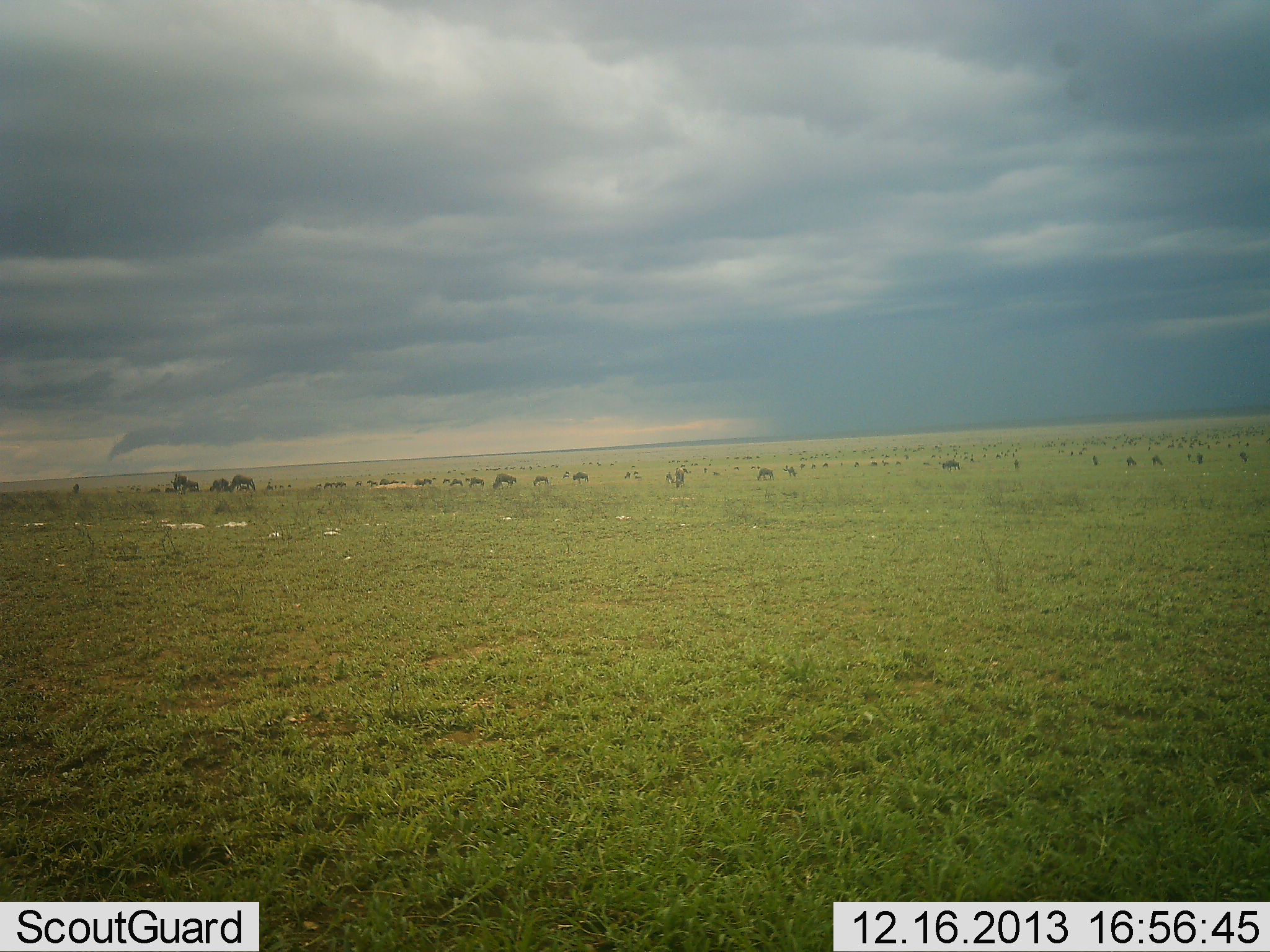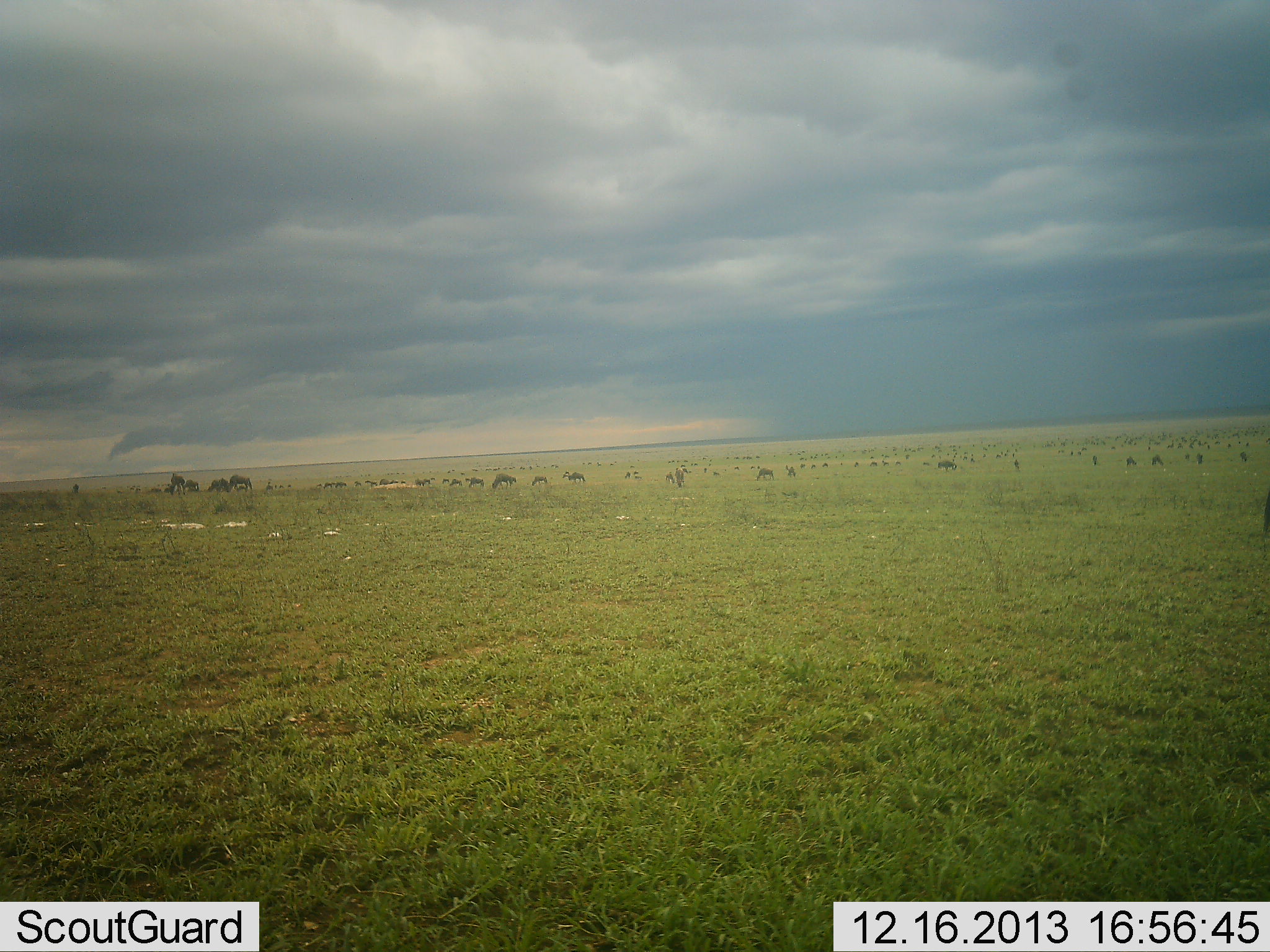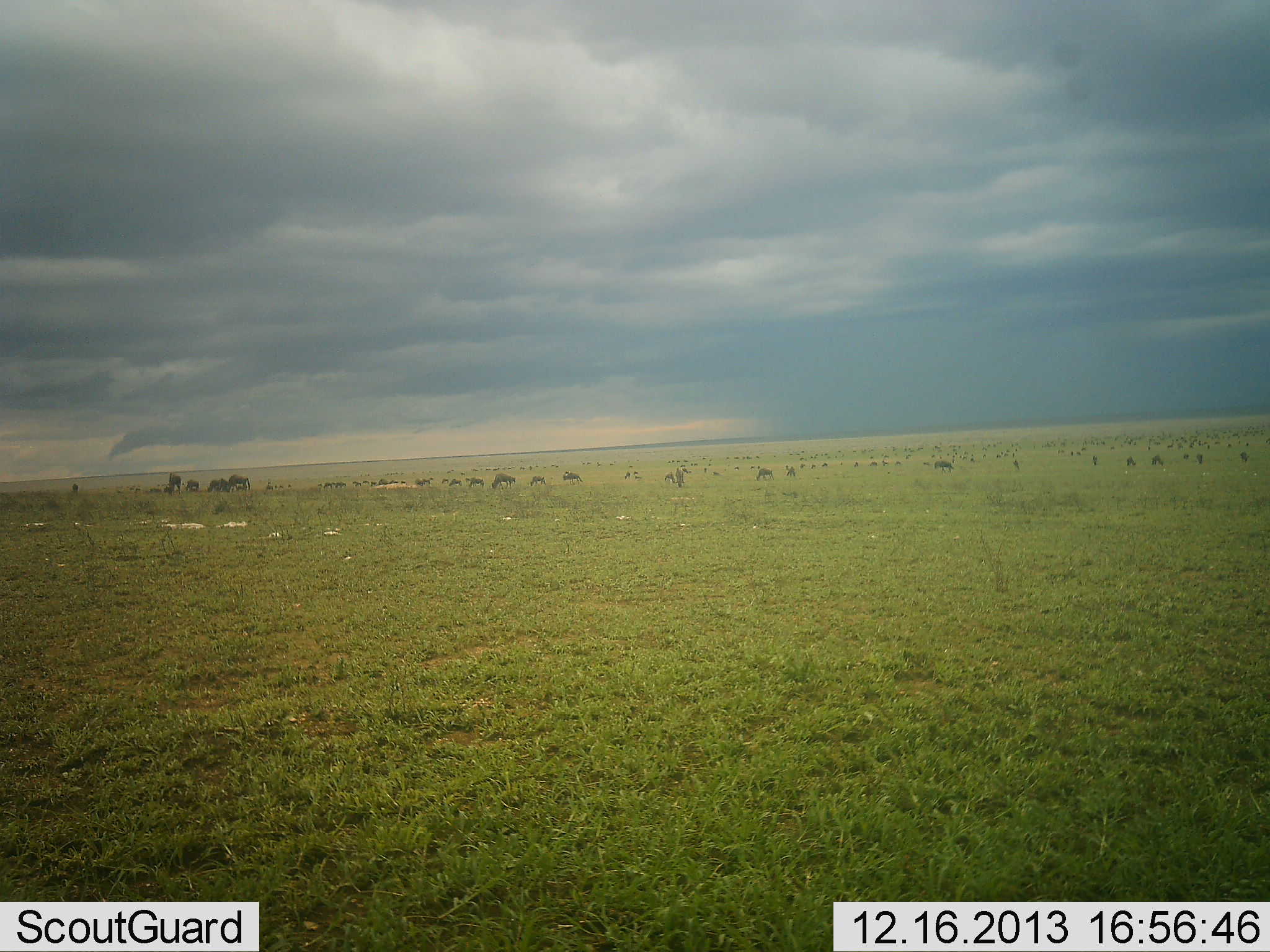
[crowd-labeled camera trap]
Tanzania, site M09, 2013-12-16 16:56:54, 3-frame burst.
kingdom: Animalia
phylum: Chordata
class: Mammalia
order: Artiodactyla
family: Bovidae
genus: Connochaetes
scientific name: Connochaetes taurinus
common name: blue wildebeest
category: wildebeest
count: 11-50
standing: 42%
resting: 8%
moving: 33%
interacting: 0%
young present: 0%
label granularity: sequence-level